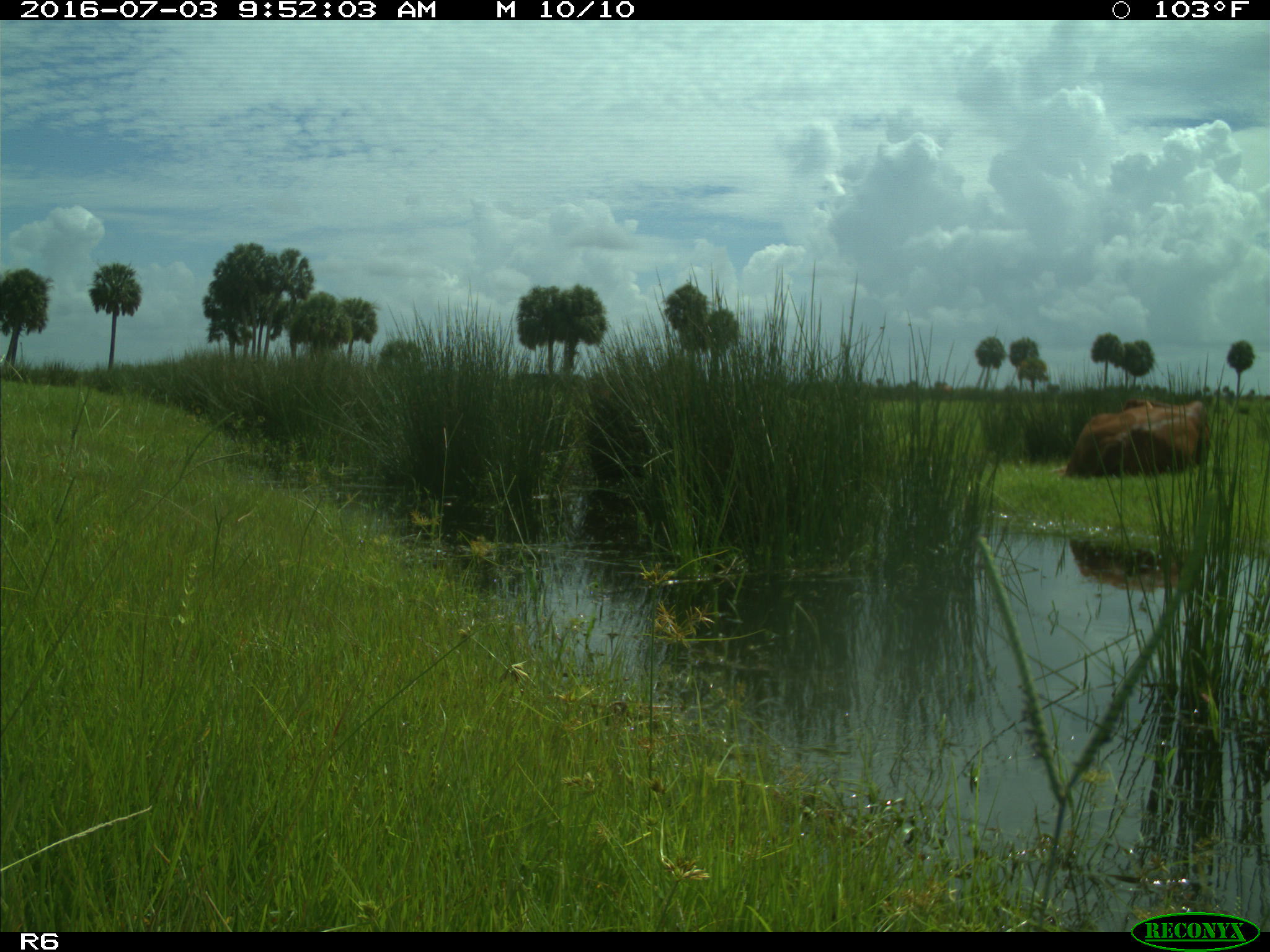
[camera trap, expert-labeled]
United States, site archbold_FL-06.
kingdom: Animalia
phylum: Chordata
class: Mammalia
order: Artiodactyla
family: Bovidae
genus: Bos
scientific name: Bos taurus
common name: domestic cow